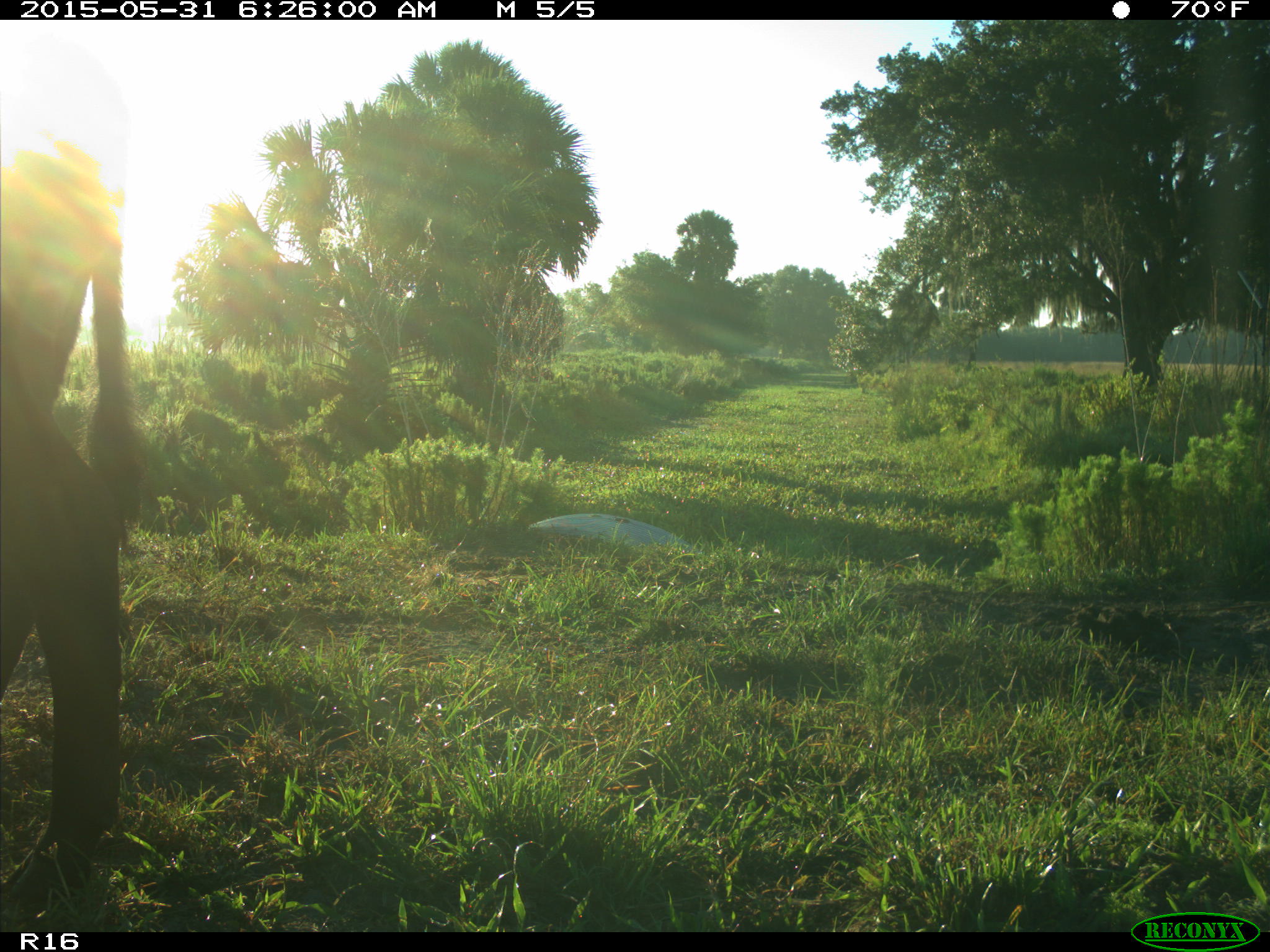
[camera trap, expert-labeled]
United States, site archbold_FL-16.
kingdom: Animalia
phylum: Chordata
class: Mammalia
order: Artiodactyla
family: Bovidae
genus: Bos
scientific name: Bos taurus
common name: domestic cow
Bos taurus (domestic cow).